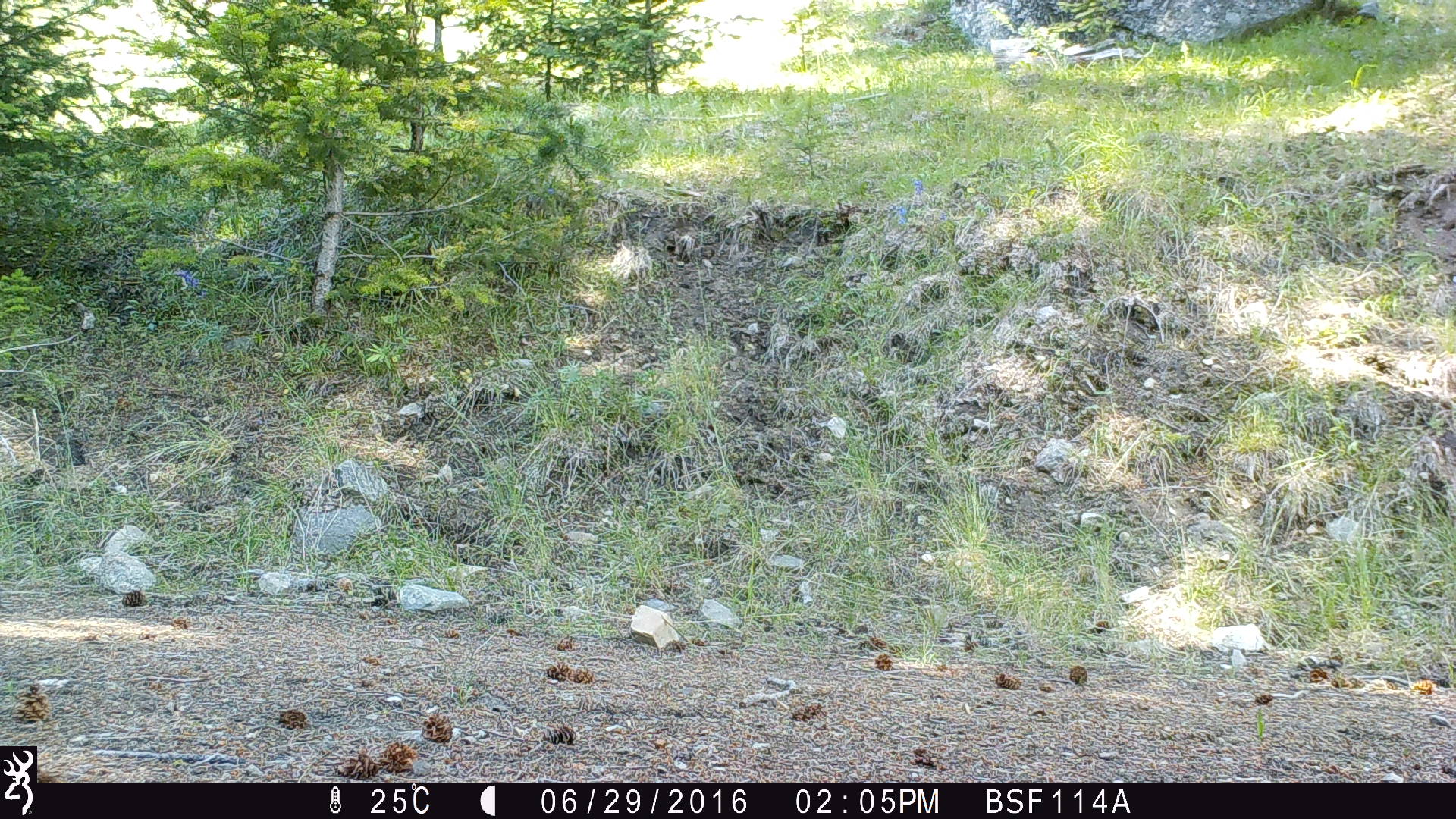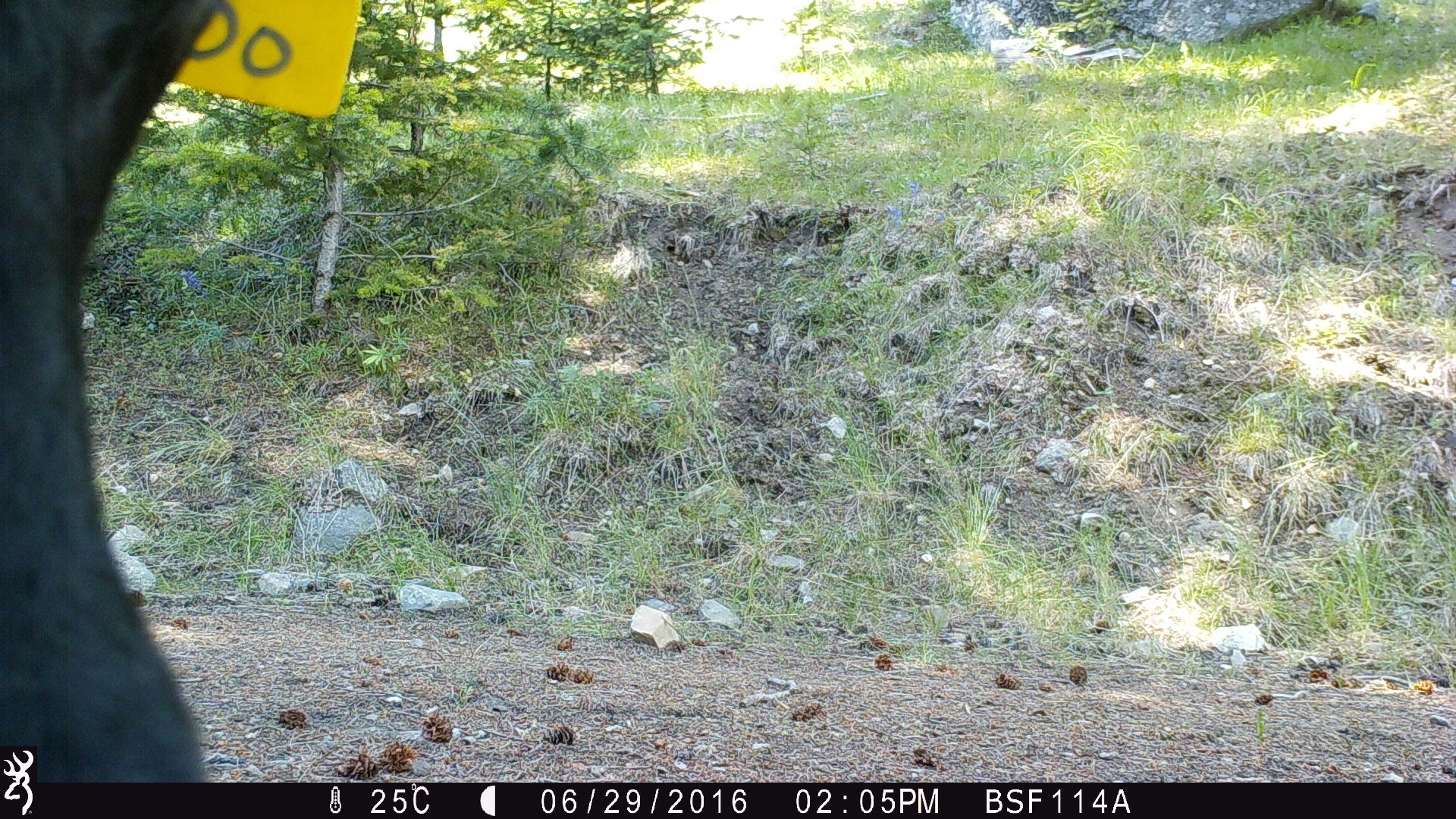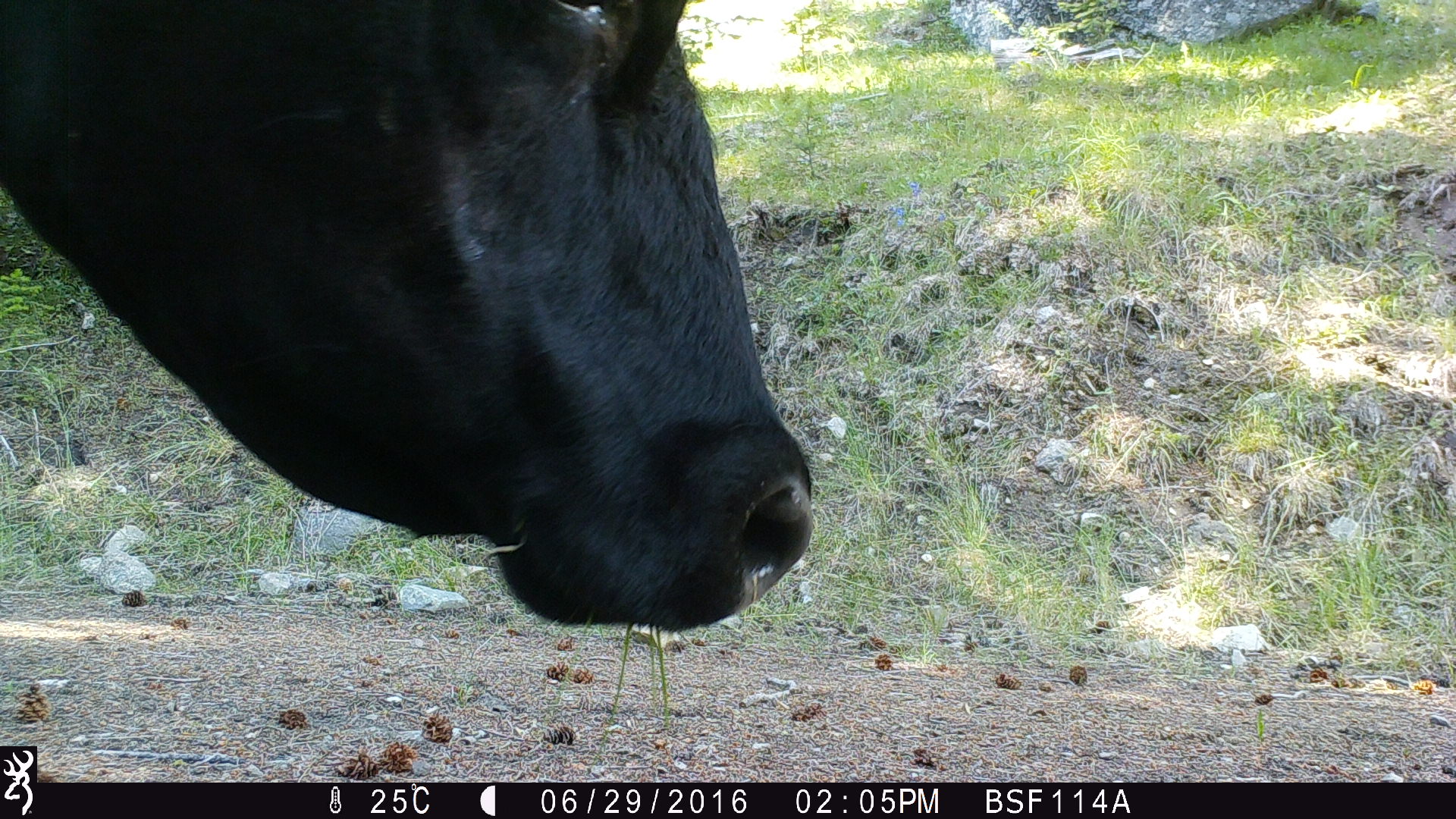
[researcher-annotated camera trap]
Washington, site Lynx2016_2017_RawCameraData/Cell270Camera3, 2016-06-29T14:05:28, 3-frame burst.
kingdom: Animalia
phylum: Chordata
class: Mammalia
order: Artiodactyla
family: Bovidae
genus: Bos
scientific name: Bos taurus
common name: domestic cattle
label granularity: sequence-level